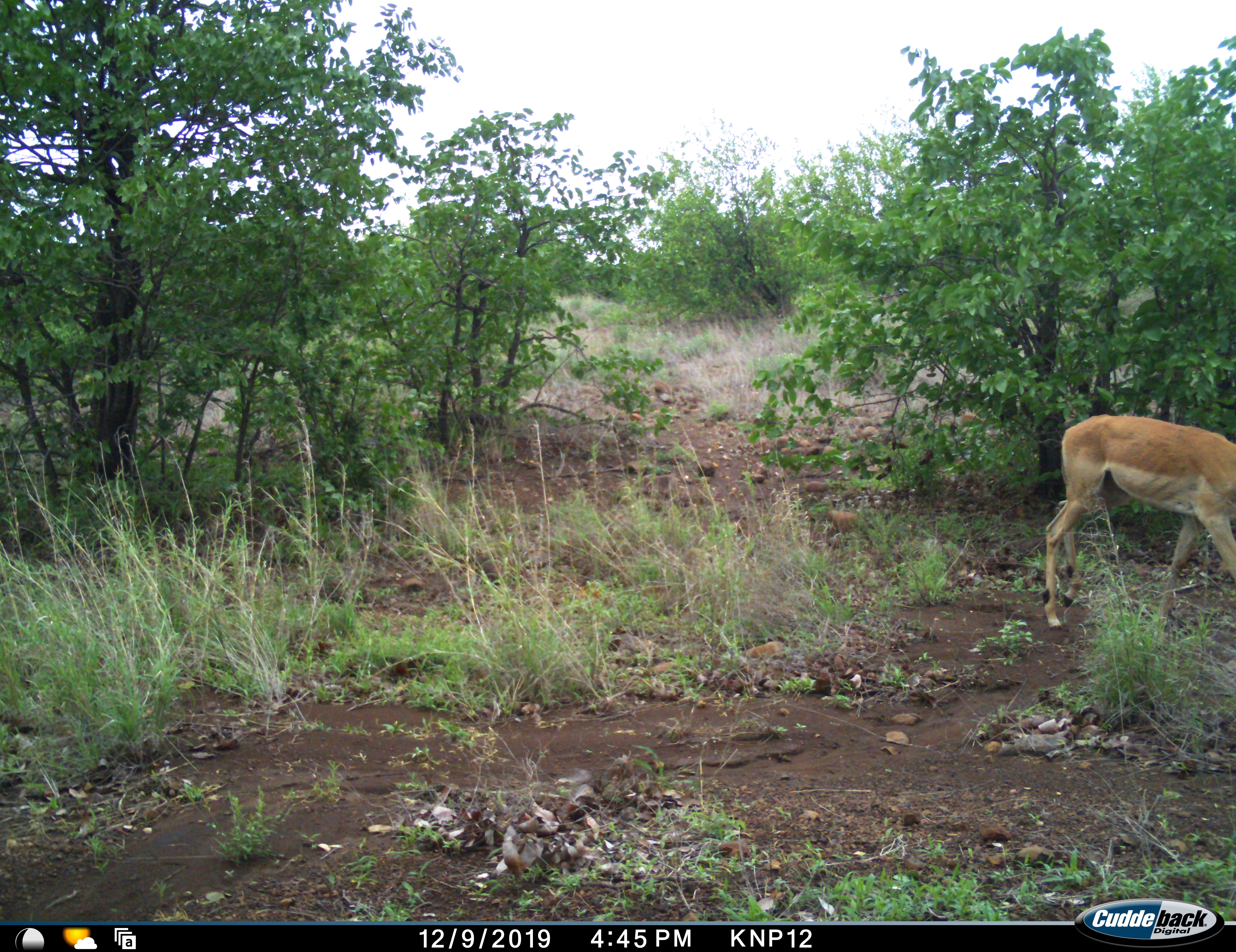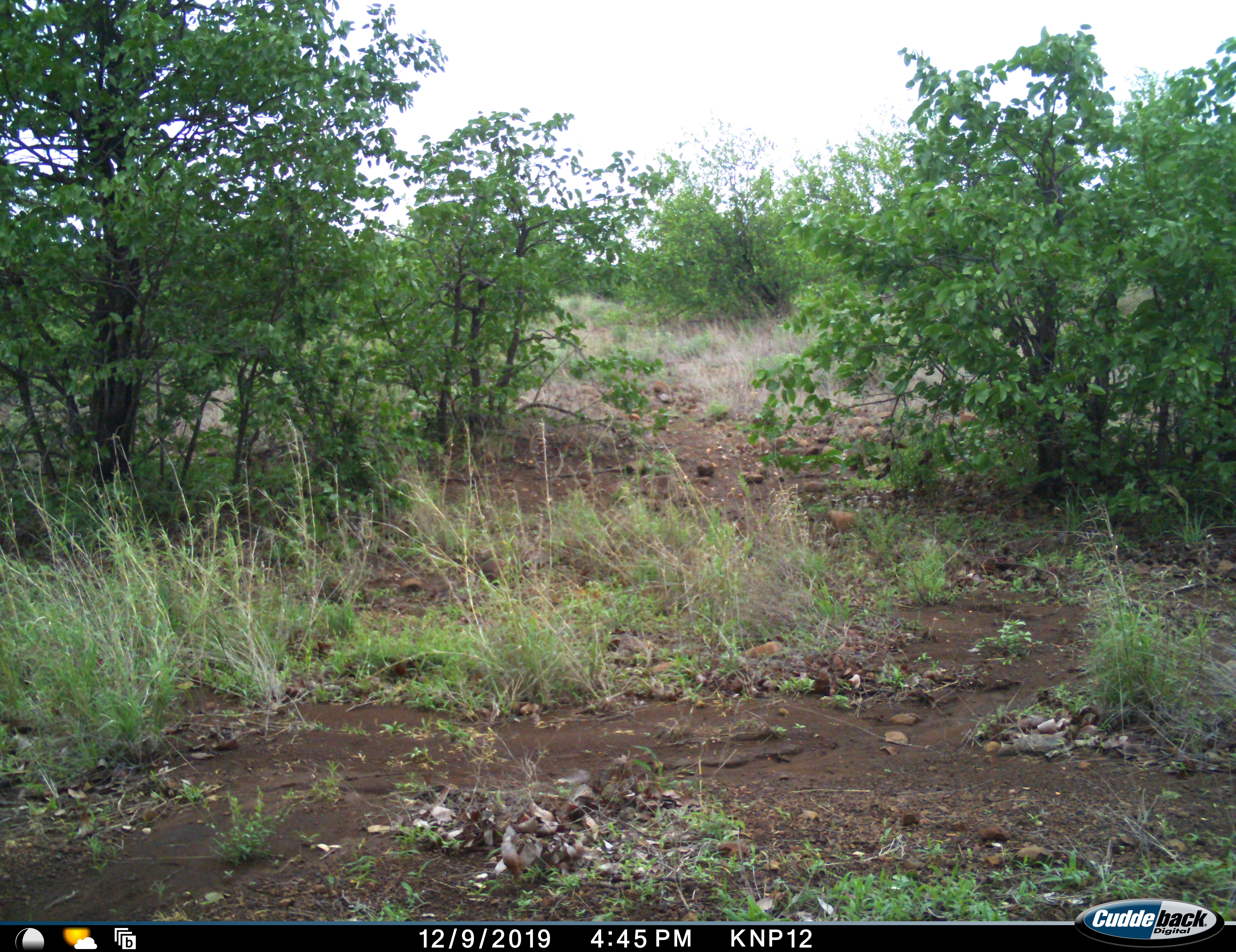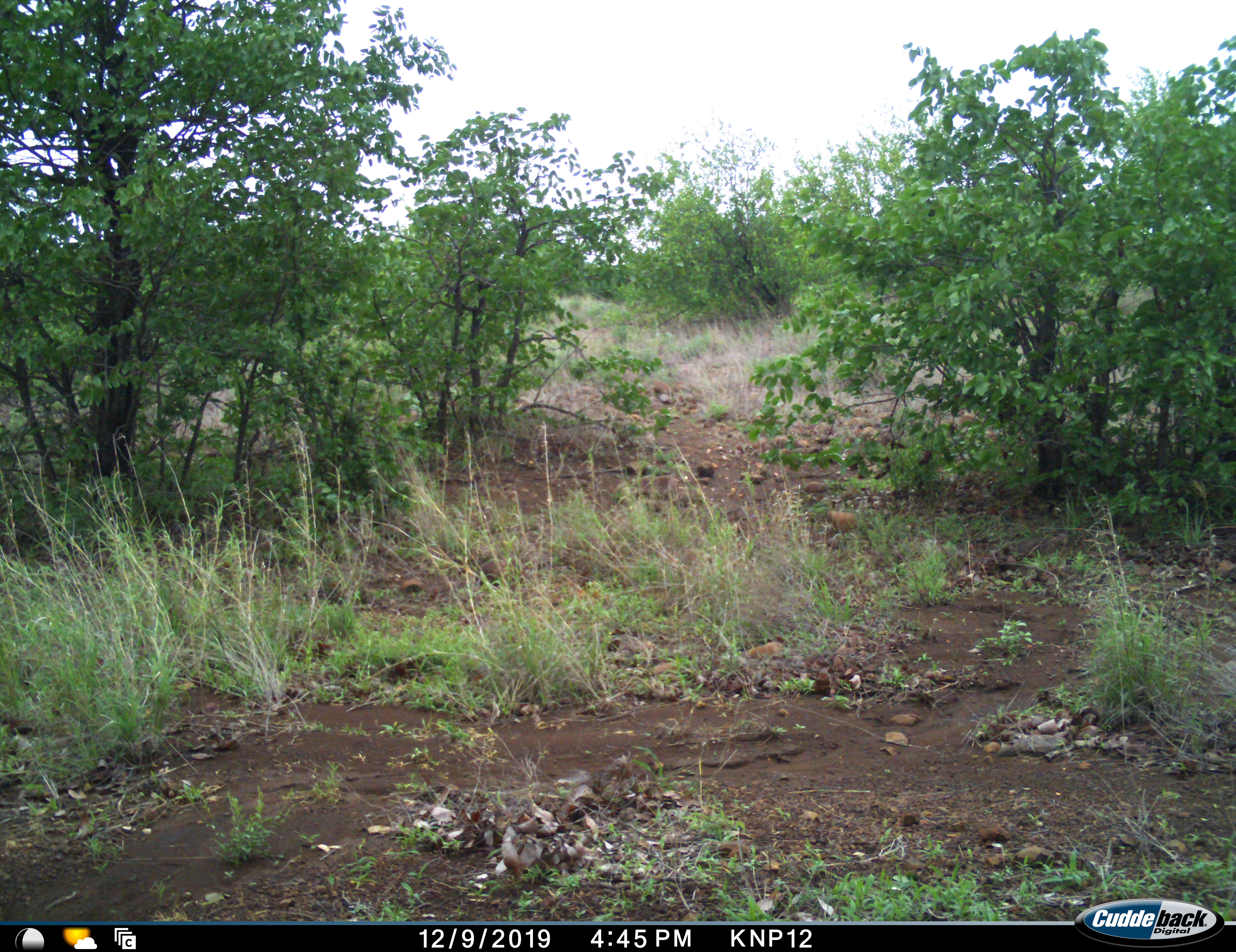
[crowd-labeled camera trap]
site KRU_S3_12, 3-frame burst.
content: unidentified animal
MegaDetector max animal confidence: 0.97